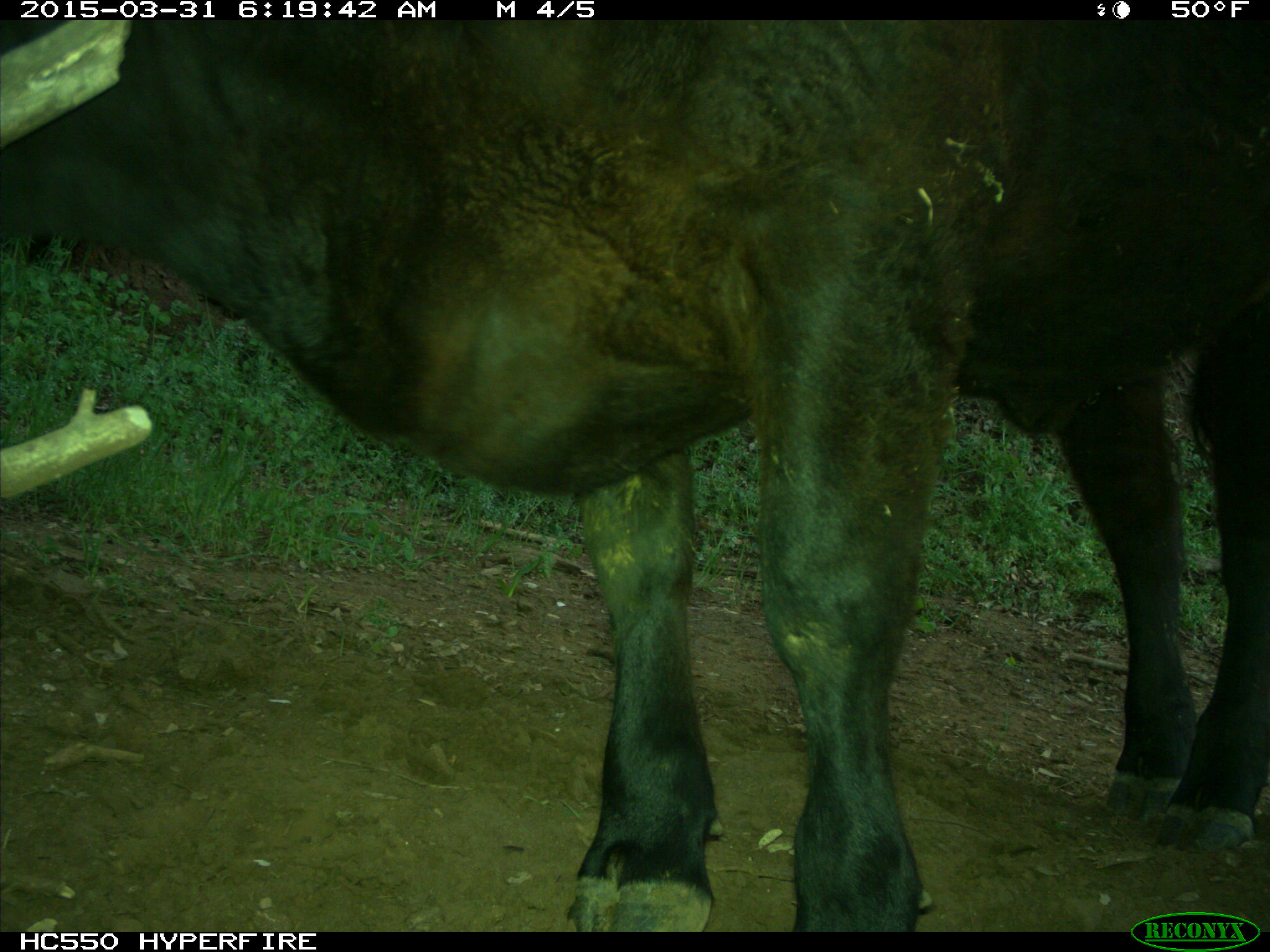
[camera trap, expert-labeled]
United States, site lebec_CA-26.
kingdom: Animalia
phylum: Chordata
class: Mammalia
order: Artiodactyla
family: Bovidae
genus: Bos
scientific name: Bos taurus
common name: domestic cow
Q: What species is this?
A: Bos taurus (domestic cow).